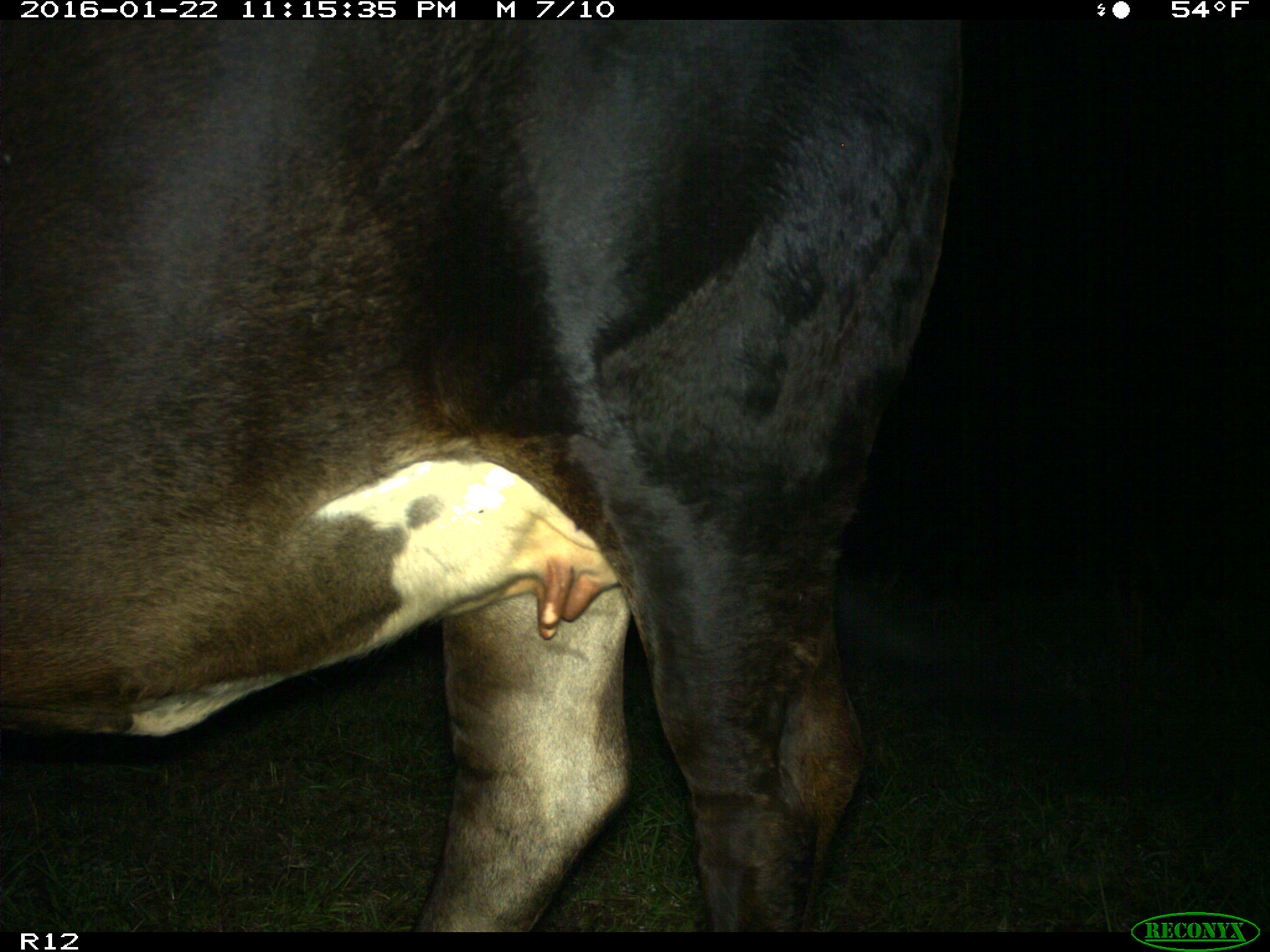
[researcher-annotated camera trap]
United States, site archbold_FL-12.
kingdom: Animalia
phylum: Chordata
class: Mammalia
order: Artiodactyla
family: Bovidae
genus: Bos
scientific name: Bos taurus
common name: domestic cow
Bos taurus (domestic cow).